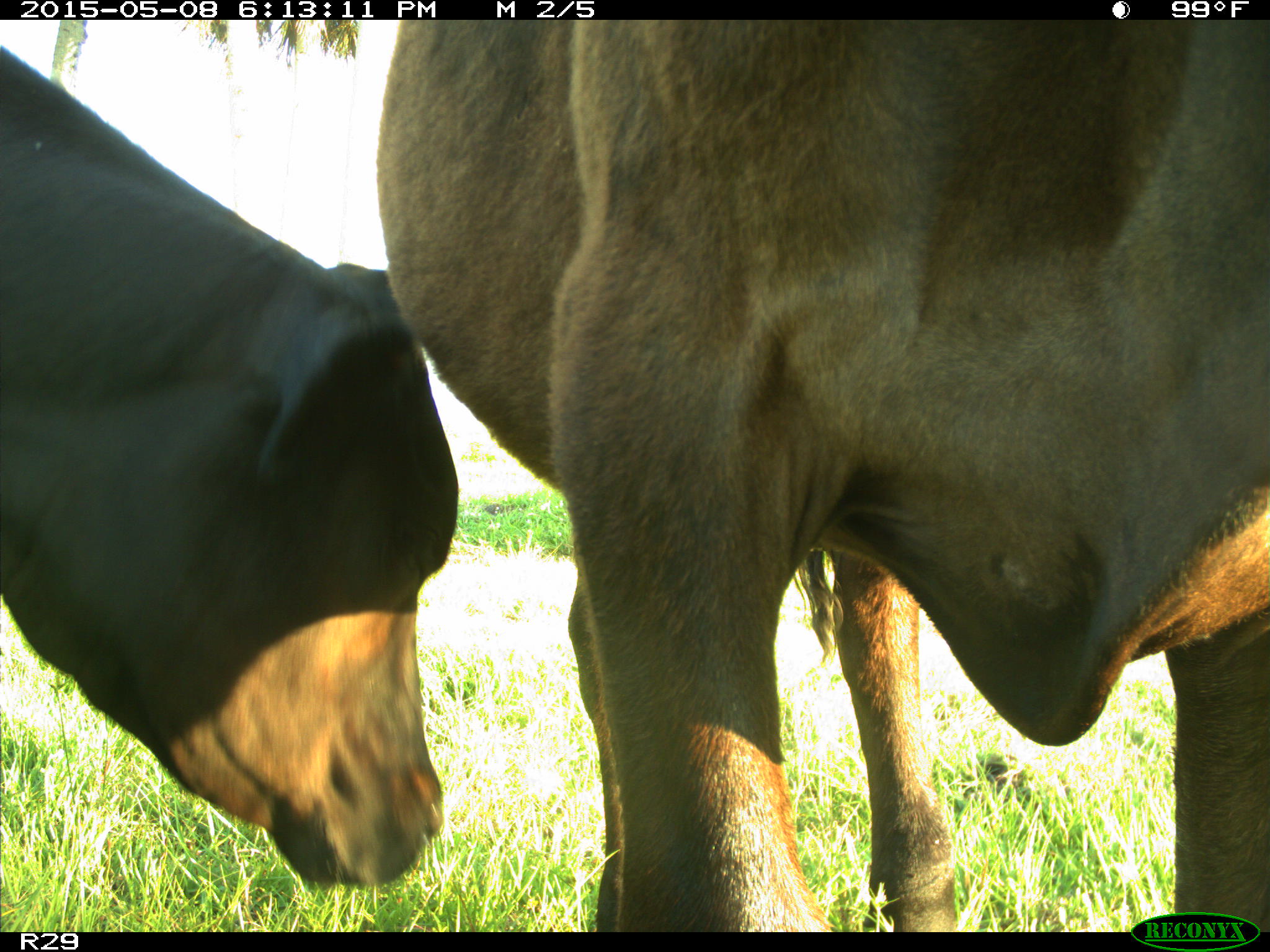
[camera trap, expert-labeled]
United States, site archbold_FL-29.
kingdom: Animalia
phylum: Chordata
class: Mammalia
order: Artiodactyla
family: Bovidae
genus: Bos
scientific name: Bos taurus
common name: domestic cow